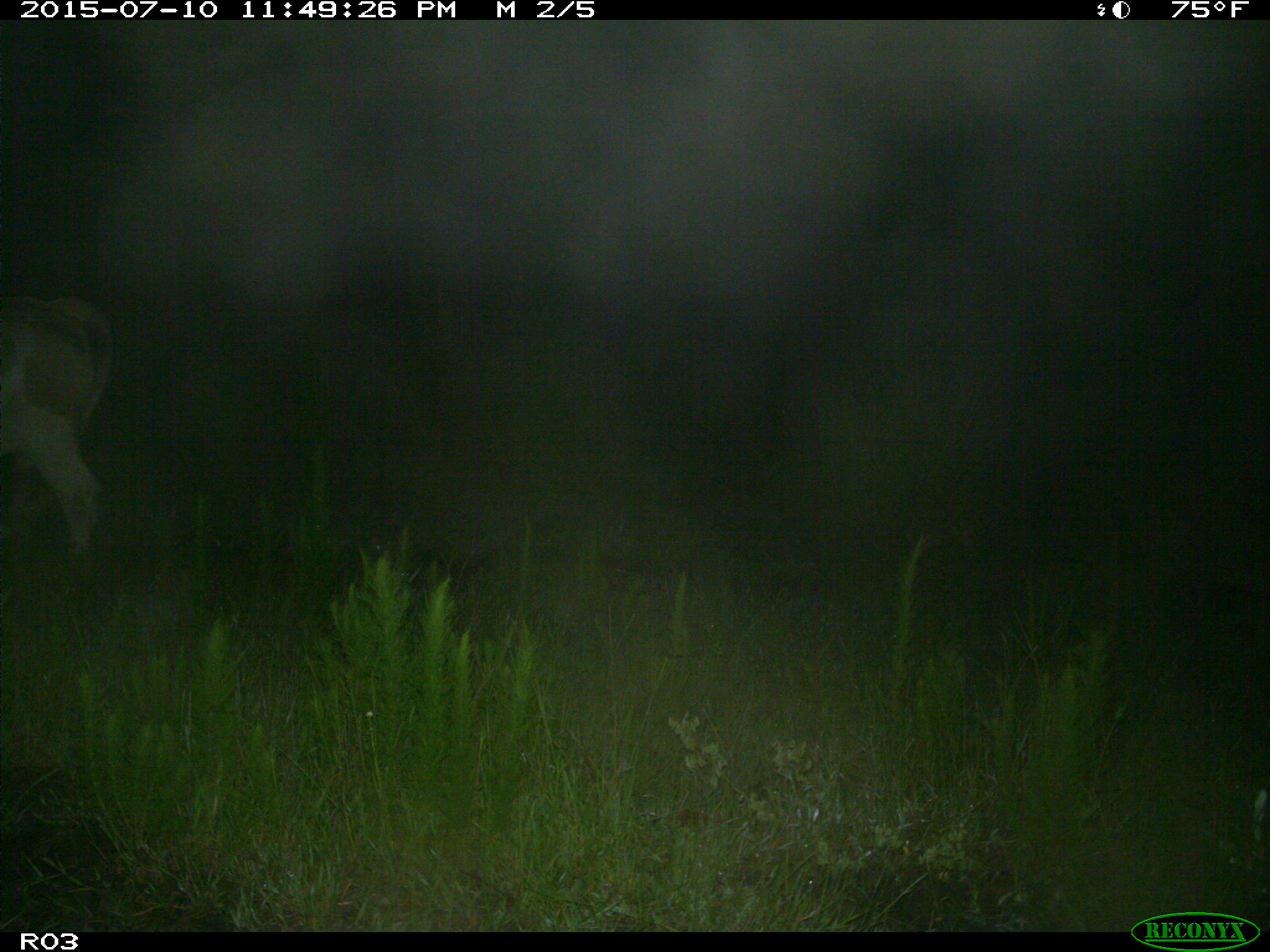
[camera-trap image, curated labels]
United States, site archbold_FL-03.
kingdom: Animalia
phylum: Chordata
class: Mammalia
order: Artiodactyla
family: Bovidae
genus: Bos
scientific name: Bos taurus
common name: domestic cow